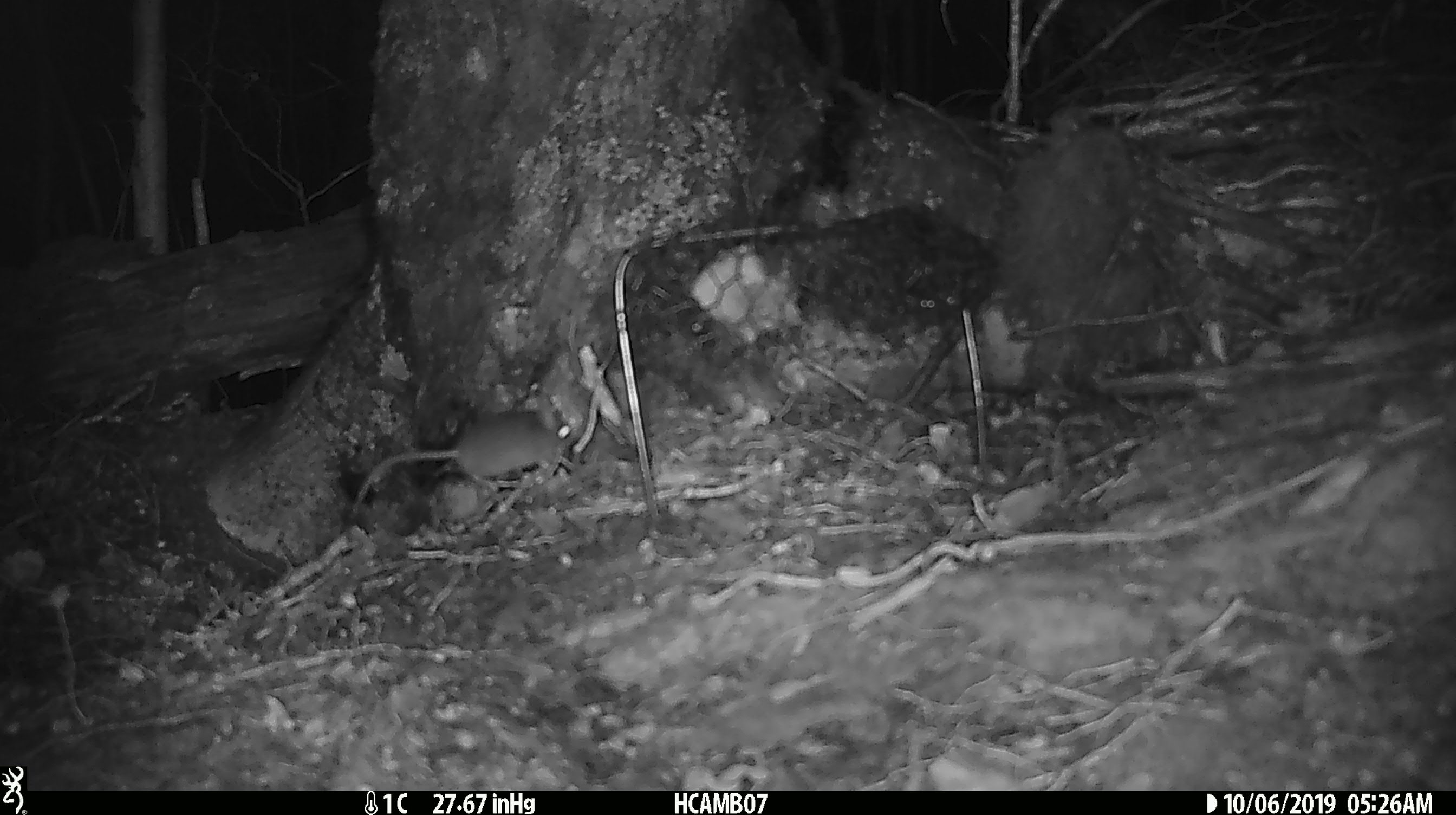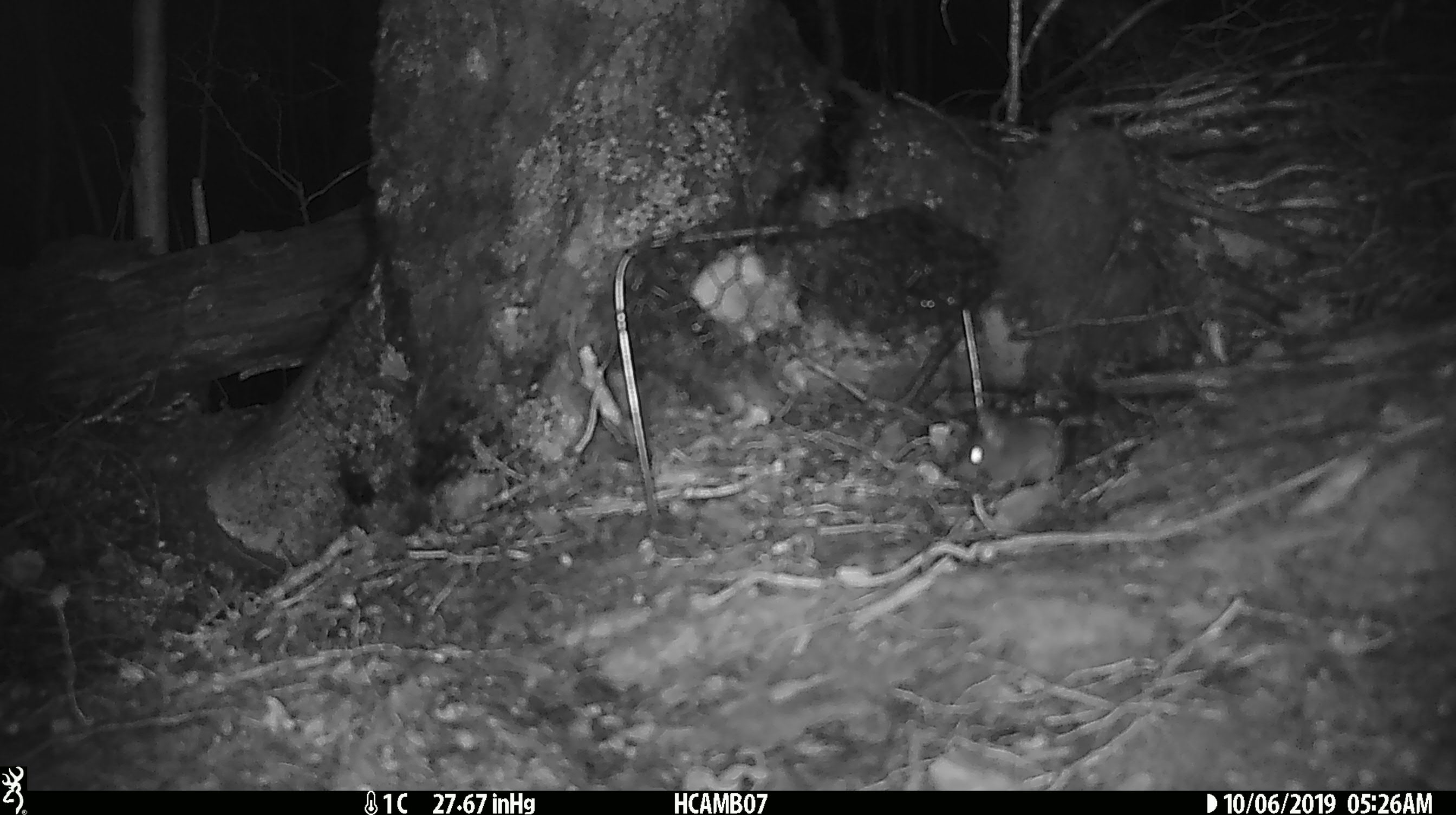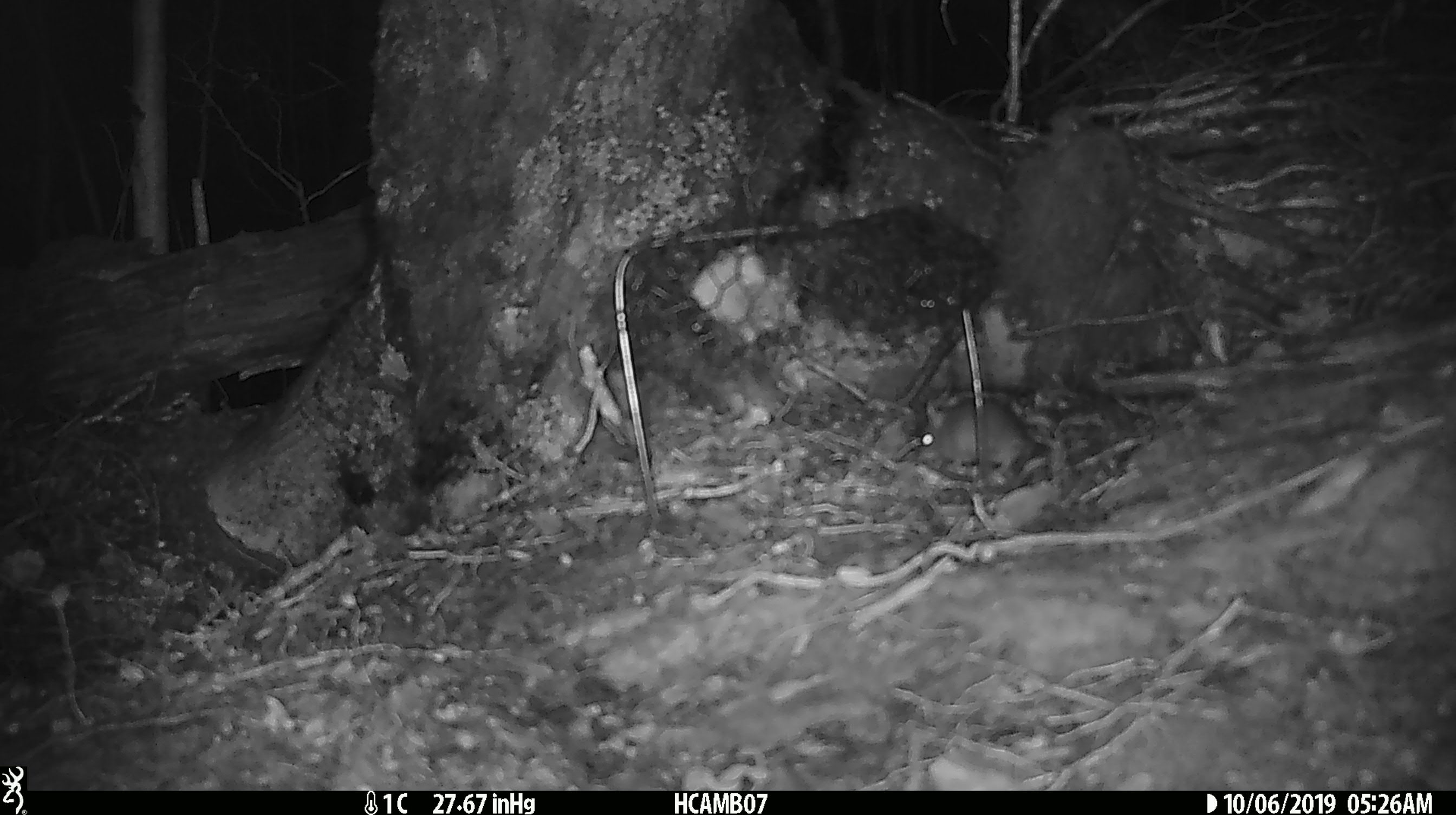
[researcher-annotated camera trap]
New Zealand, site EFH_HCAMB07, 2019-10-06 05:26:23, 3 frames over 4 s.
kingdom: Animalia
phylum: Chordata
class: Mammalia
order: Rodentia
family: Muridae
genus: Mus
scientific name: Mus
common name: mouse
Mouse (Mus).